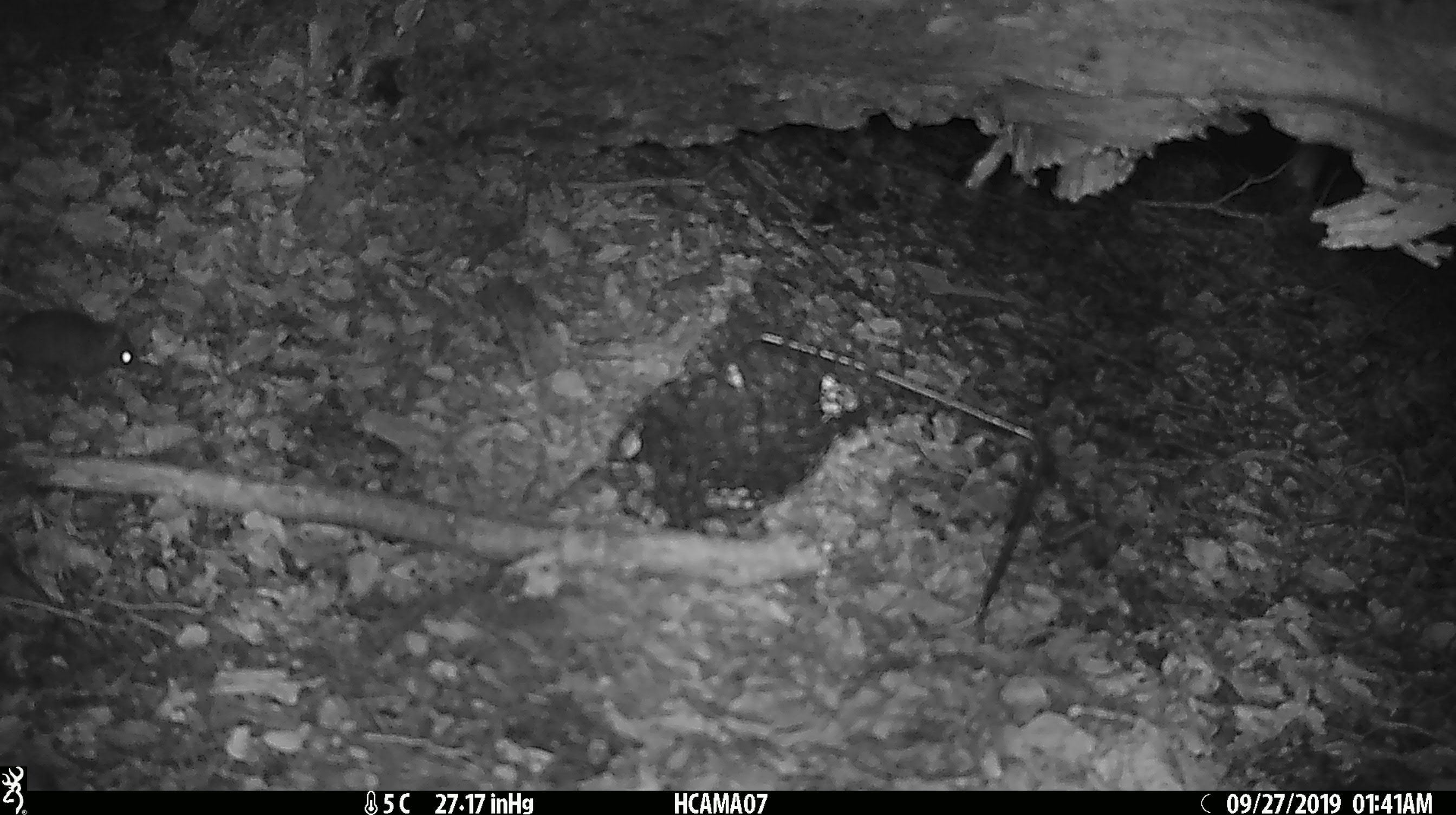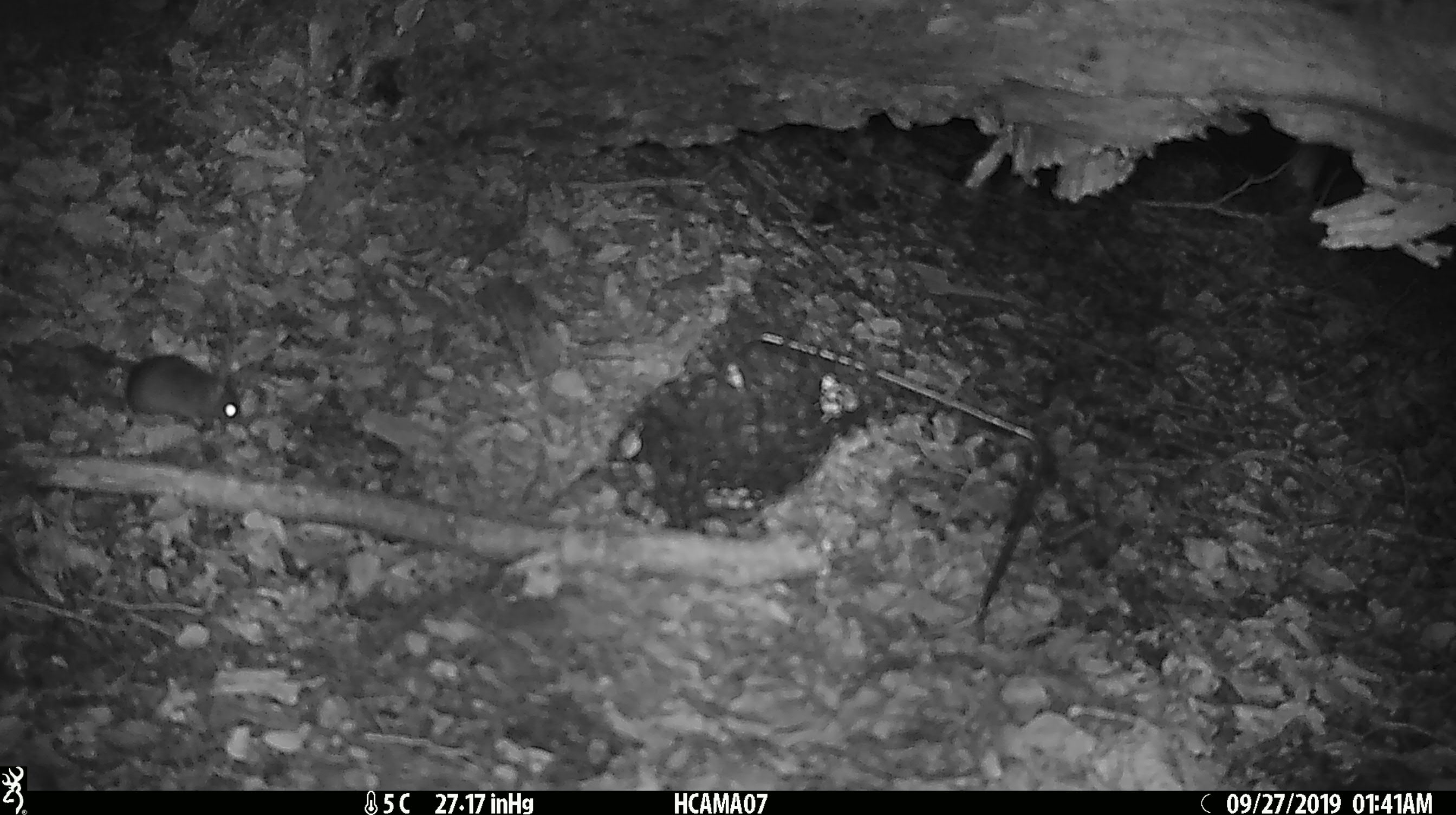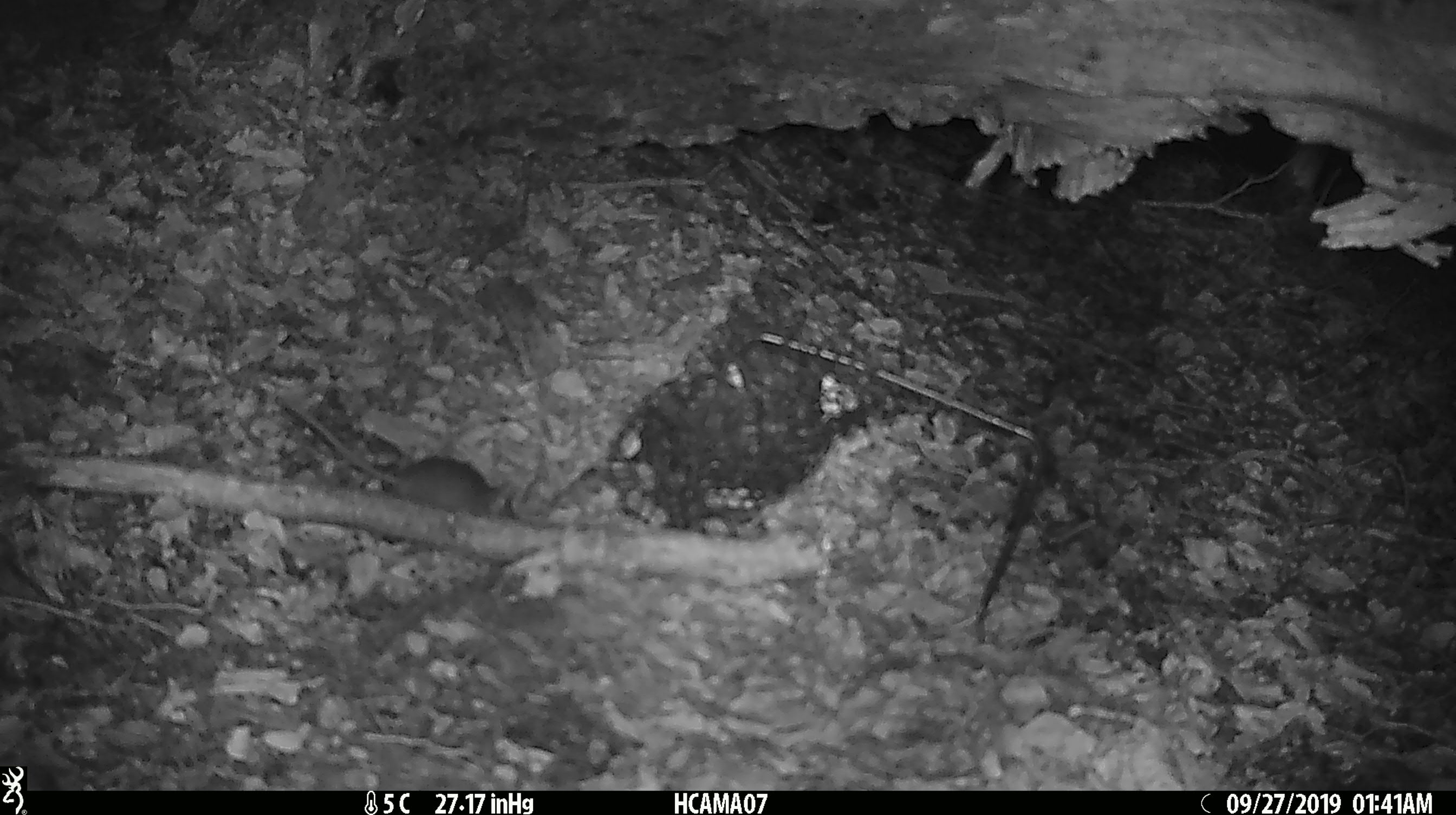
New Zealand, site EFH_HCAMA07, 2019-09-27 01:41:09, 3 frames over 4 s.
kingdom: Animalia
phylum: Chordata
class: Mammalia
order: Rodentia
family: Muridae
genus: Mus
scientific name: Mus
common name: mouse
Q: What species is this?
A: Mouse (Mus).